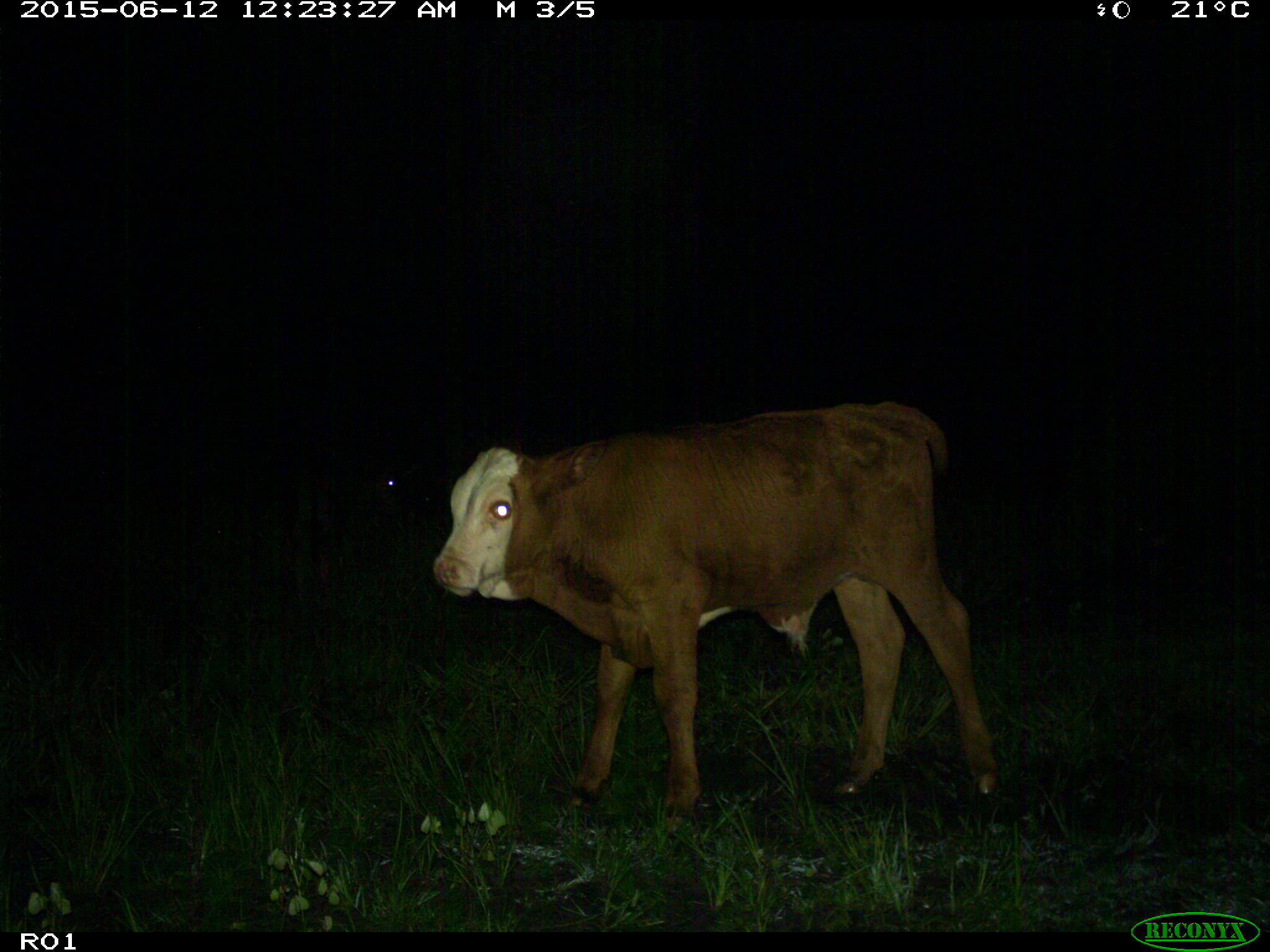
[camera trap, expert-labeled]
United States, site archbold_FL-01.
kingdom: Animalia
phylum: Chordata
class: Mammalia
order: Artiodactyla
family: Bovidae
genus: Bos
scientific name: Bos taurus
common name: domestic cow